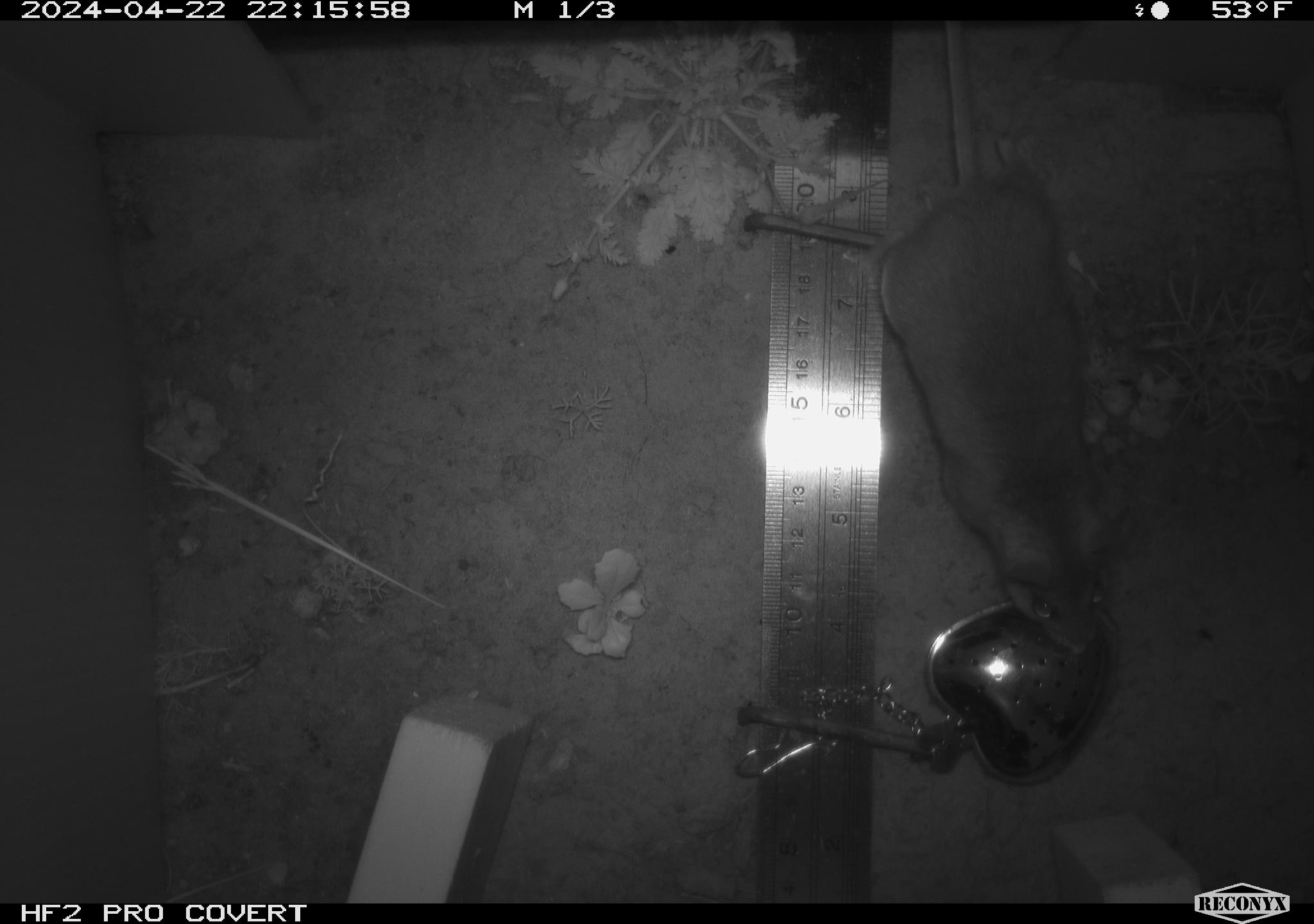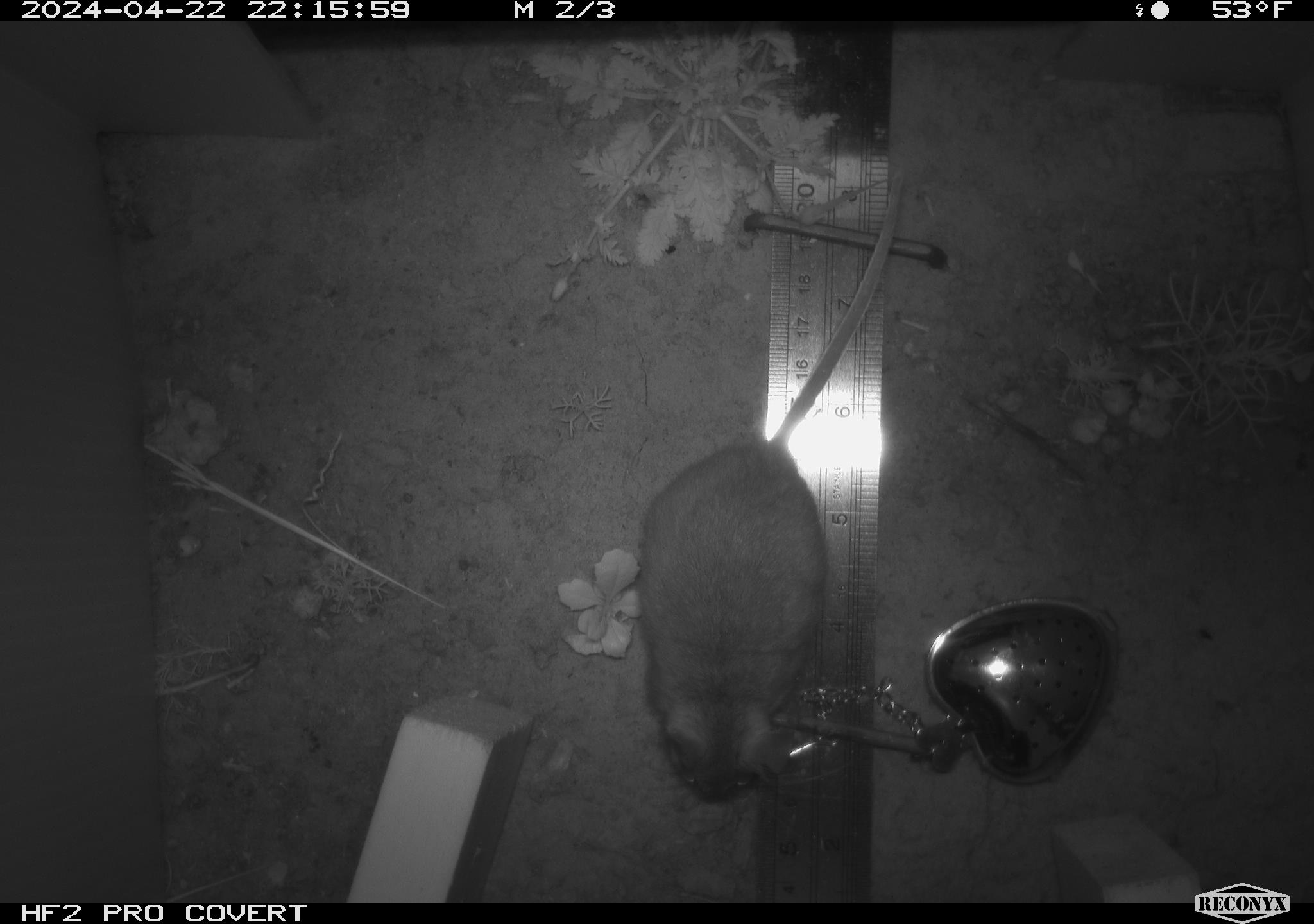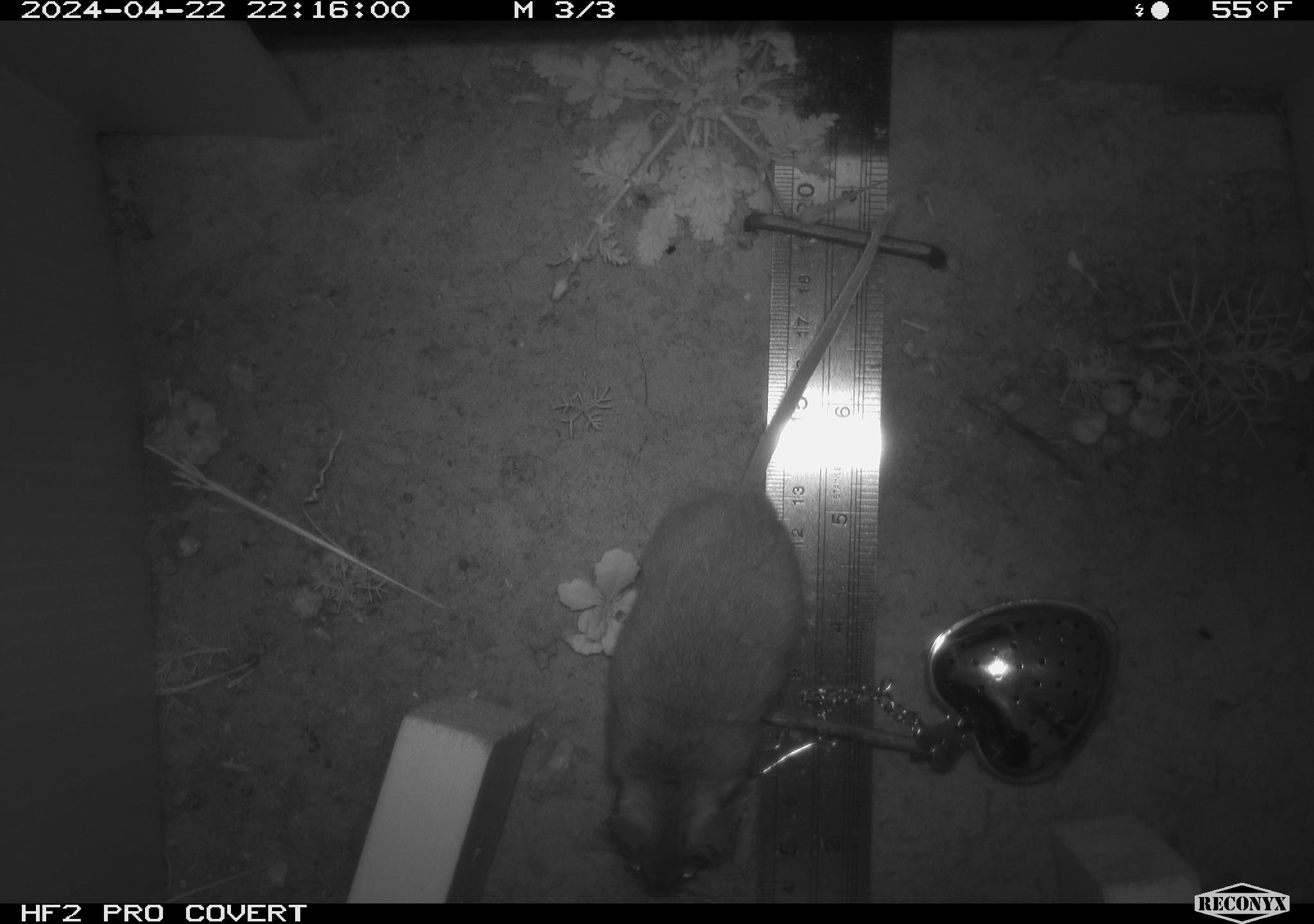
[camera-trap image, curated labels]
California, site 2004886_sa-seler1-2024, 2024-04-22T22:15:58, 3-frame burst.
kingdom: Animalia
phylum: Chordata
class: Mammalia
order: Rodentia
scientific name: Rodentia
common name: mouse species